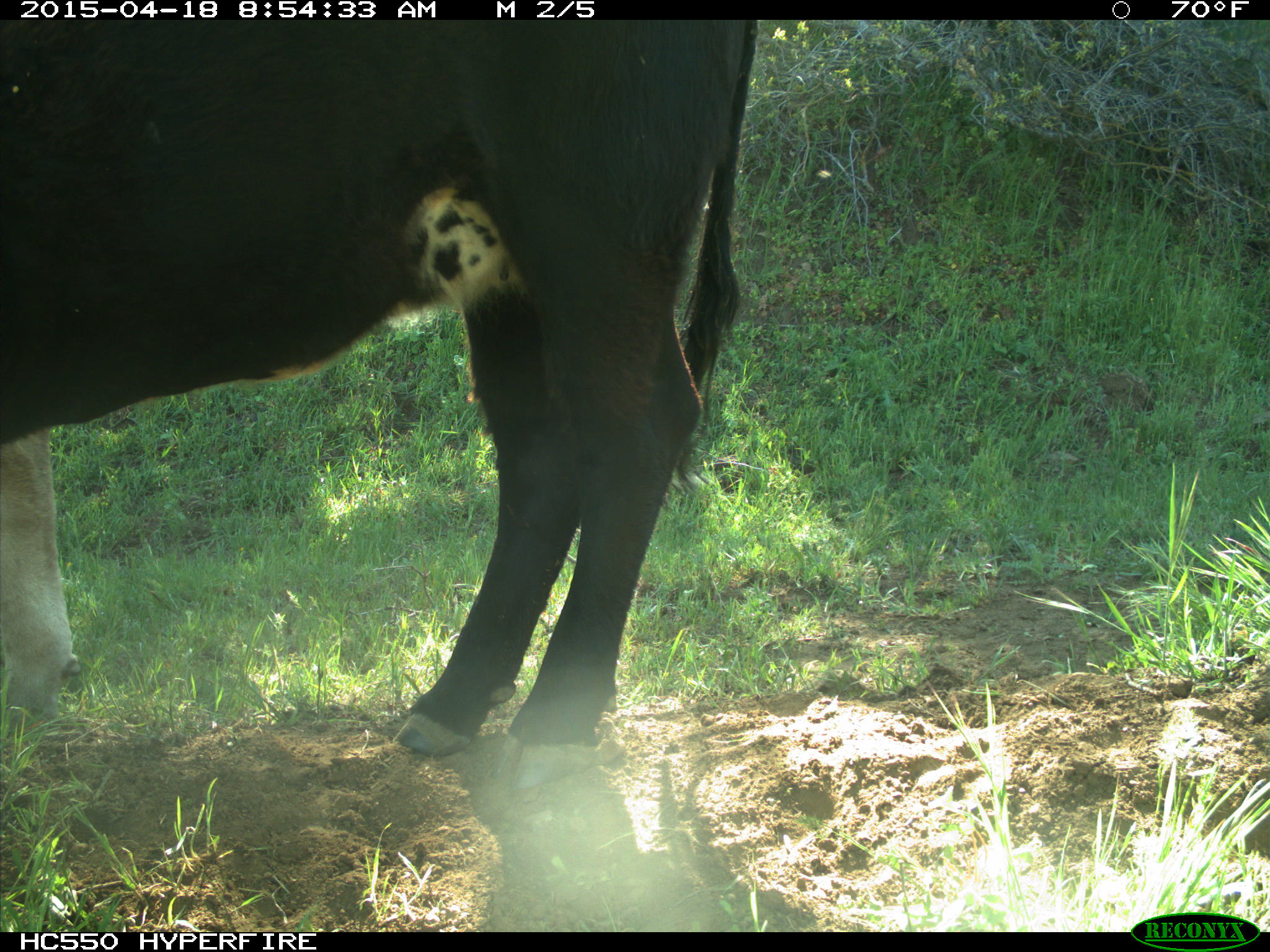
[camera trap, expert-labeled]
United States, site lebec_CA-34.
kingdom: Animalia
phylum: Chordata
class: Mammalia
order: Artiodactyla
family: Bovidae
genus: Bos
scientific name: Bos taurus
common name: domestic cow